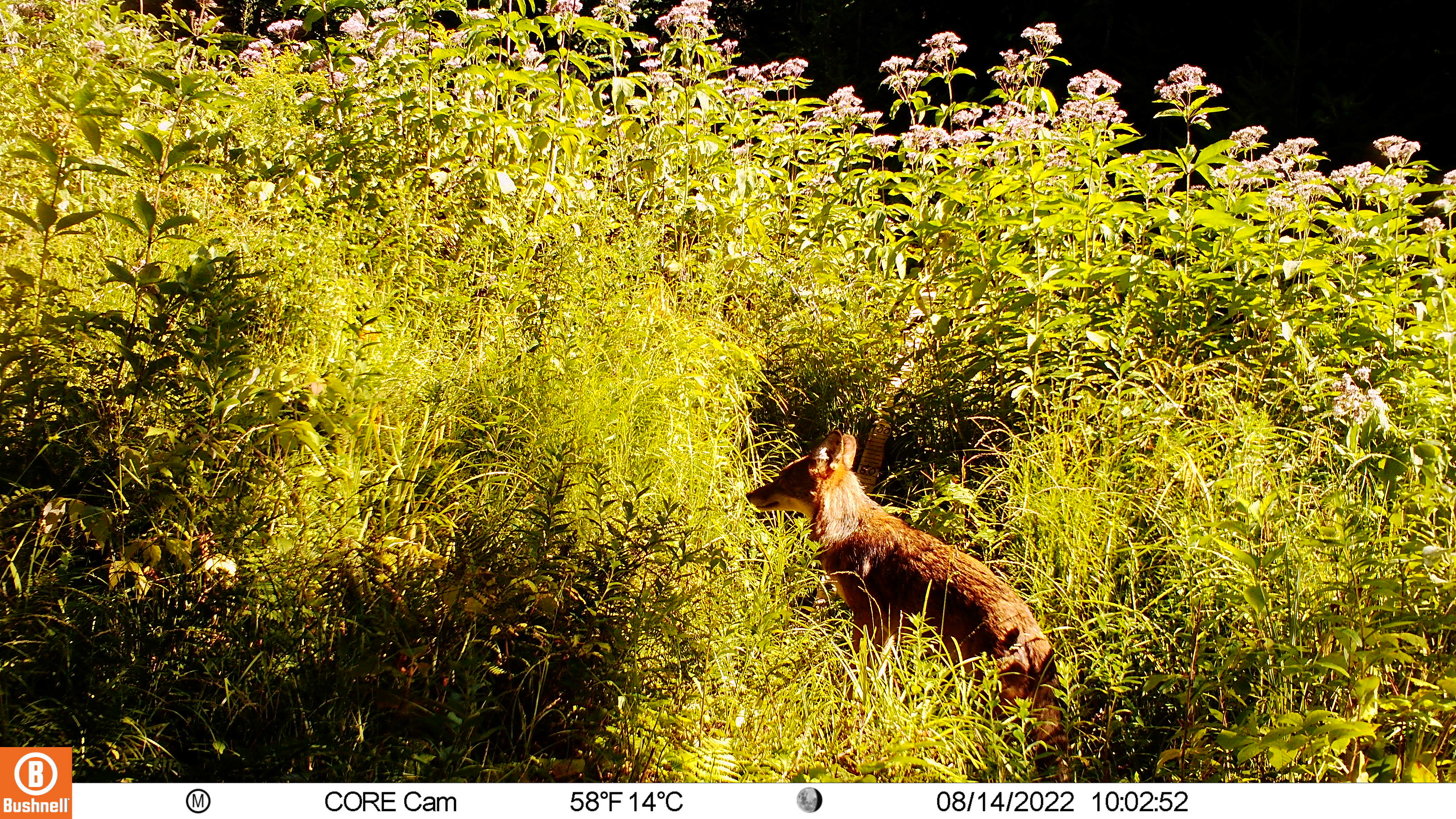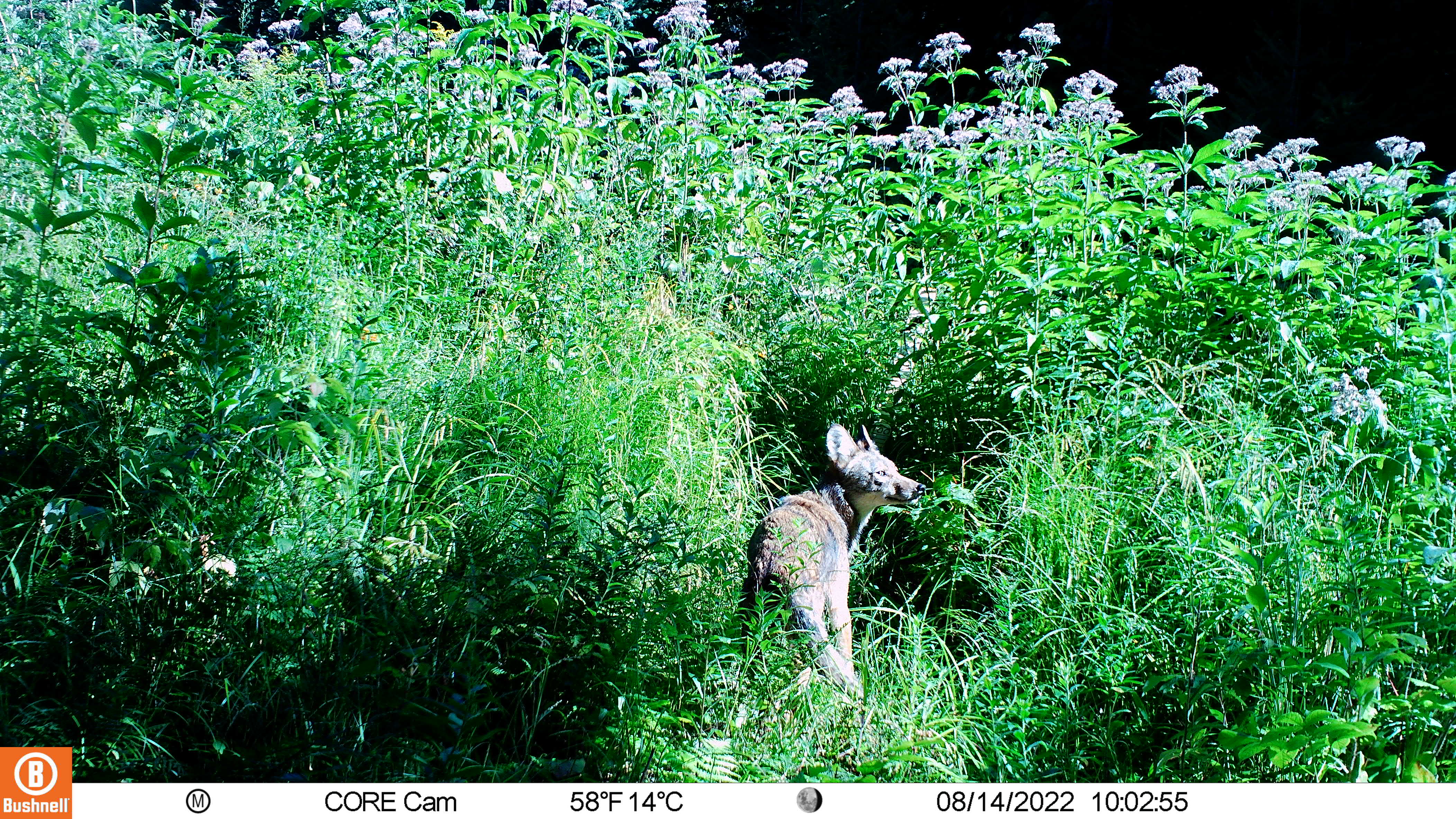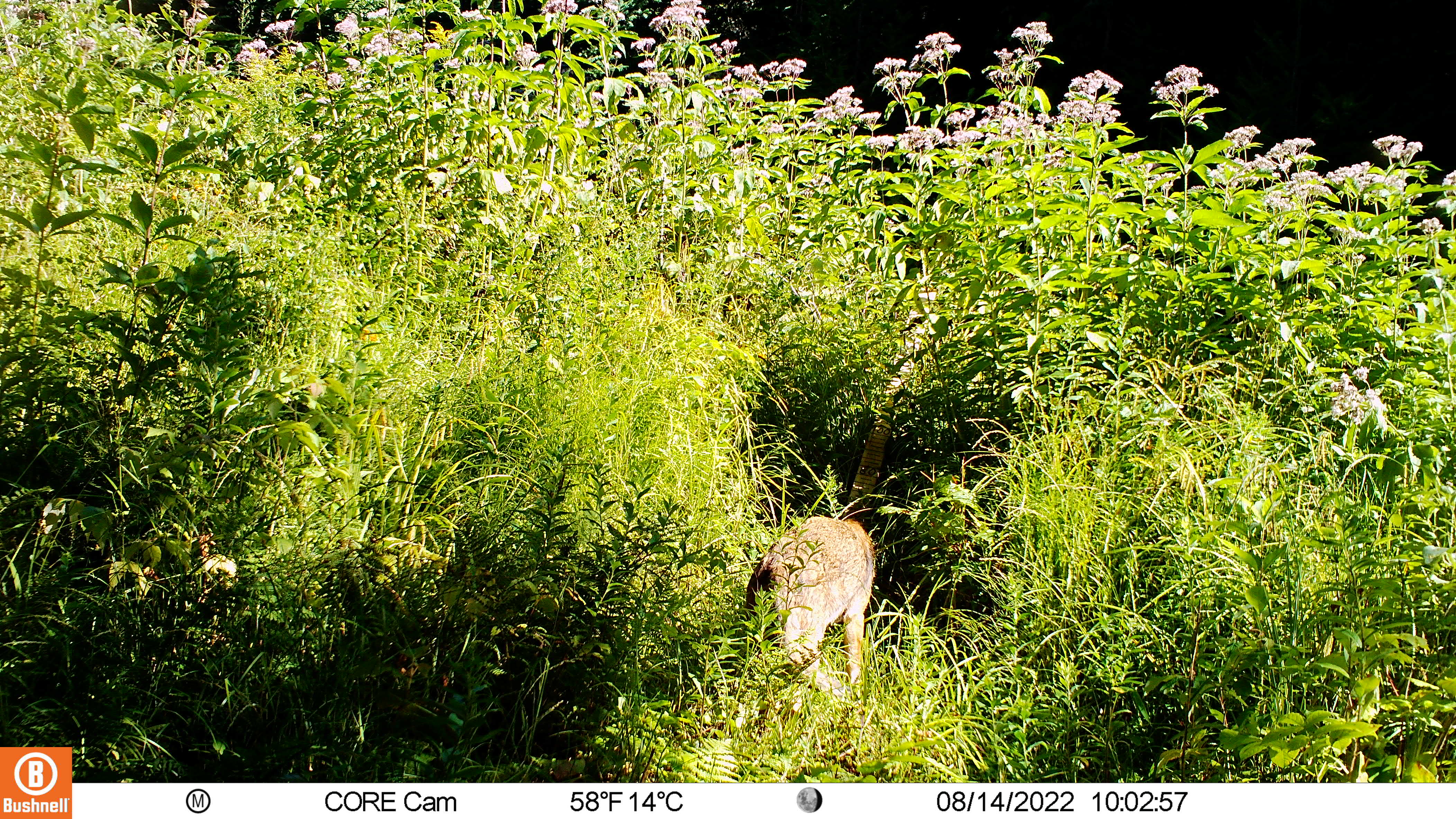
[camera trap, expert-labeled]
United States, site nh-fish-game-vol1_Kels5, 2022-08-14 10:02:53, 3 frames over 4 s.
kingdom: Animalia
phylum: Chordata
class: Mammalia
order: Carnivora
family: Canidae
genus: Urocyon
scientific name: Urocyon cinereoargenteus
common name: gray fox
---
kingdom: Animalia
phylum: Chordata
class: Mammalia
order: Carnivora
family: Canidae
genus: Vulpes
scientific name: Vulpes vulpes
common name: red fox